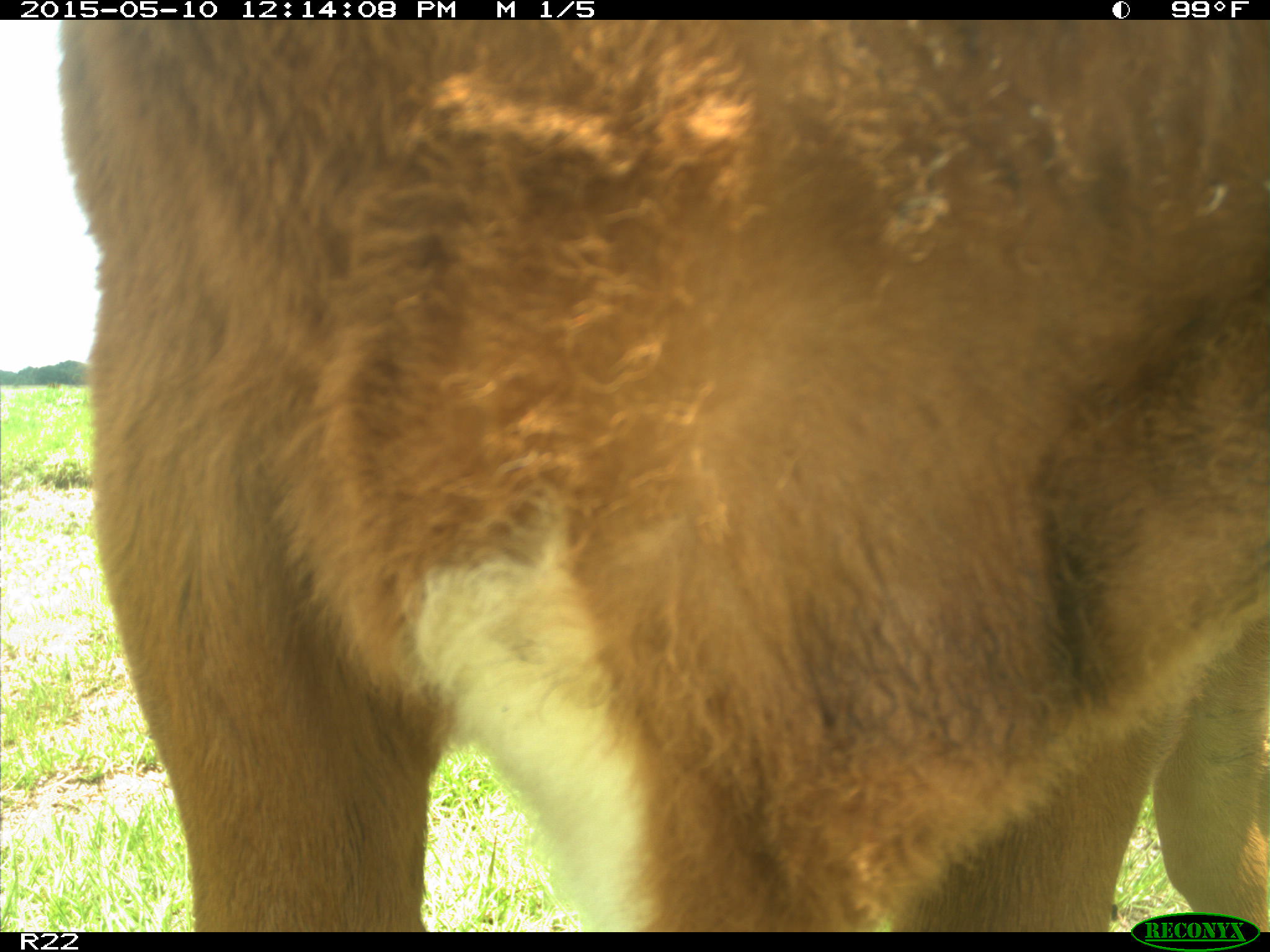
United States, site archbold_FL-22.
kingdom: Animalia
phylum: Chordata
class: Mammalia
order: Artiodactyla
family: Bovidae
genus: Bos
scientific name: Bos taurus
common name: domestic cow